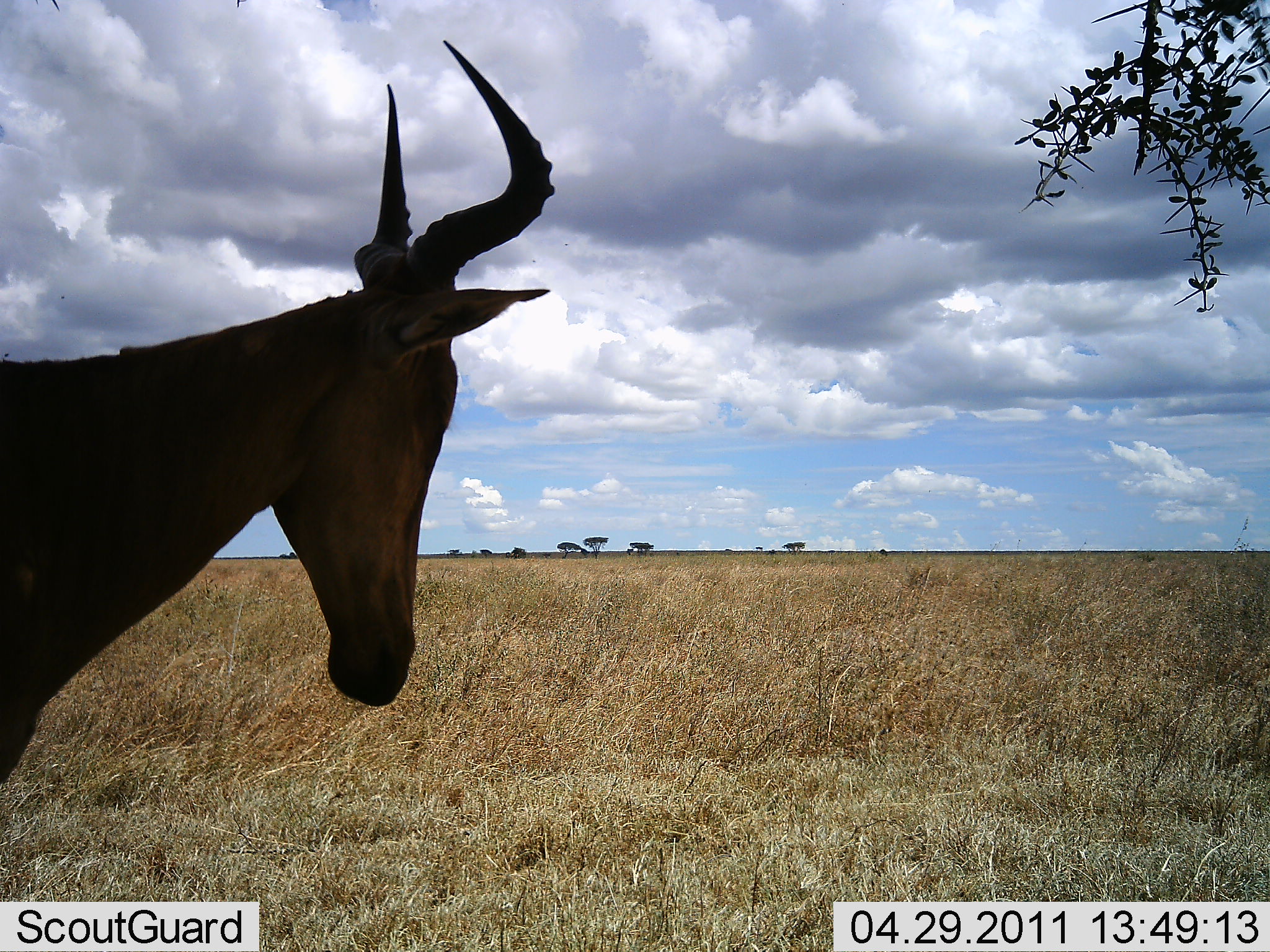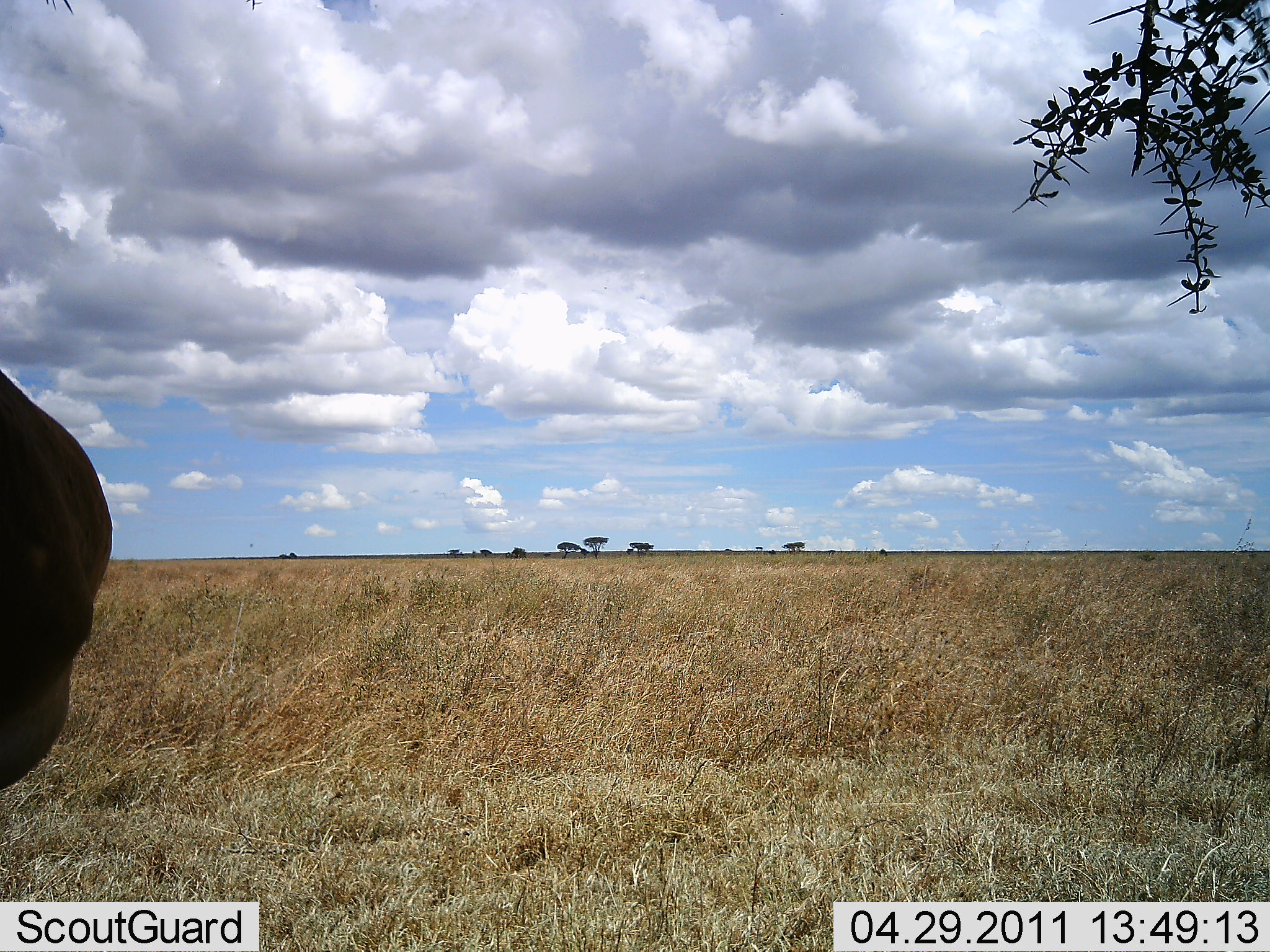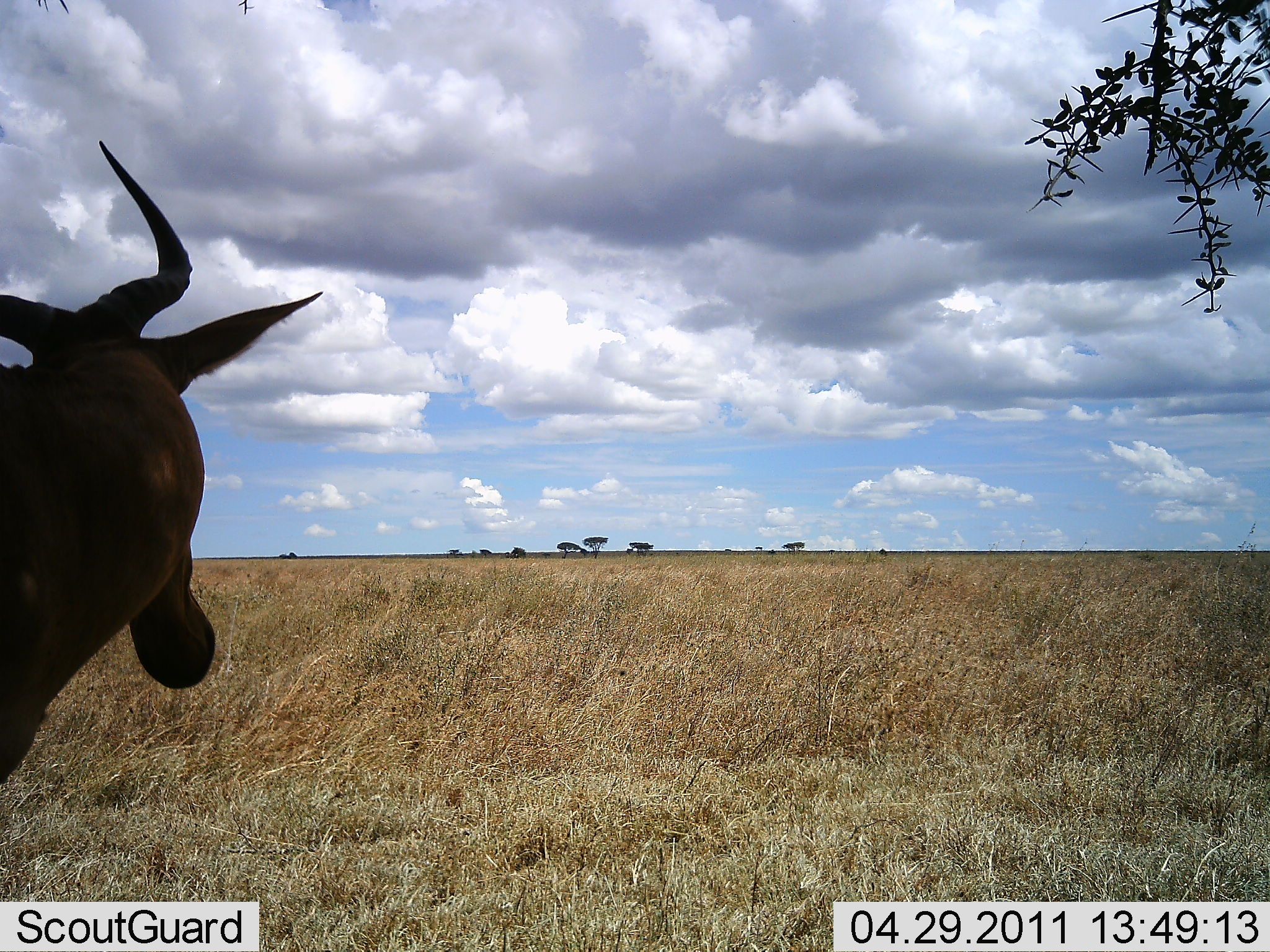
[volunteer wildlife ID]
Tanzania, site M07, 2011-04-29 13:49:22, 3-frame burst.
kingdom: Animalia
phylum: Chordata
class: Mammalia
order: Artiodactyla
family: Bovidae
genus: Alcelaphus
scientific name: Alcelaphus buselaphus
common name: hartebeest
Hartebeest (Alcelaphus buselaphus), count 1. Behavior (volunteer vote fractions): standing 91%, resting 9%, moving 9%, interacting 0%. Young present (vote fraction): 0%. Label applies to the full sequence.